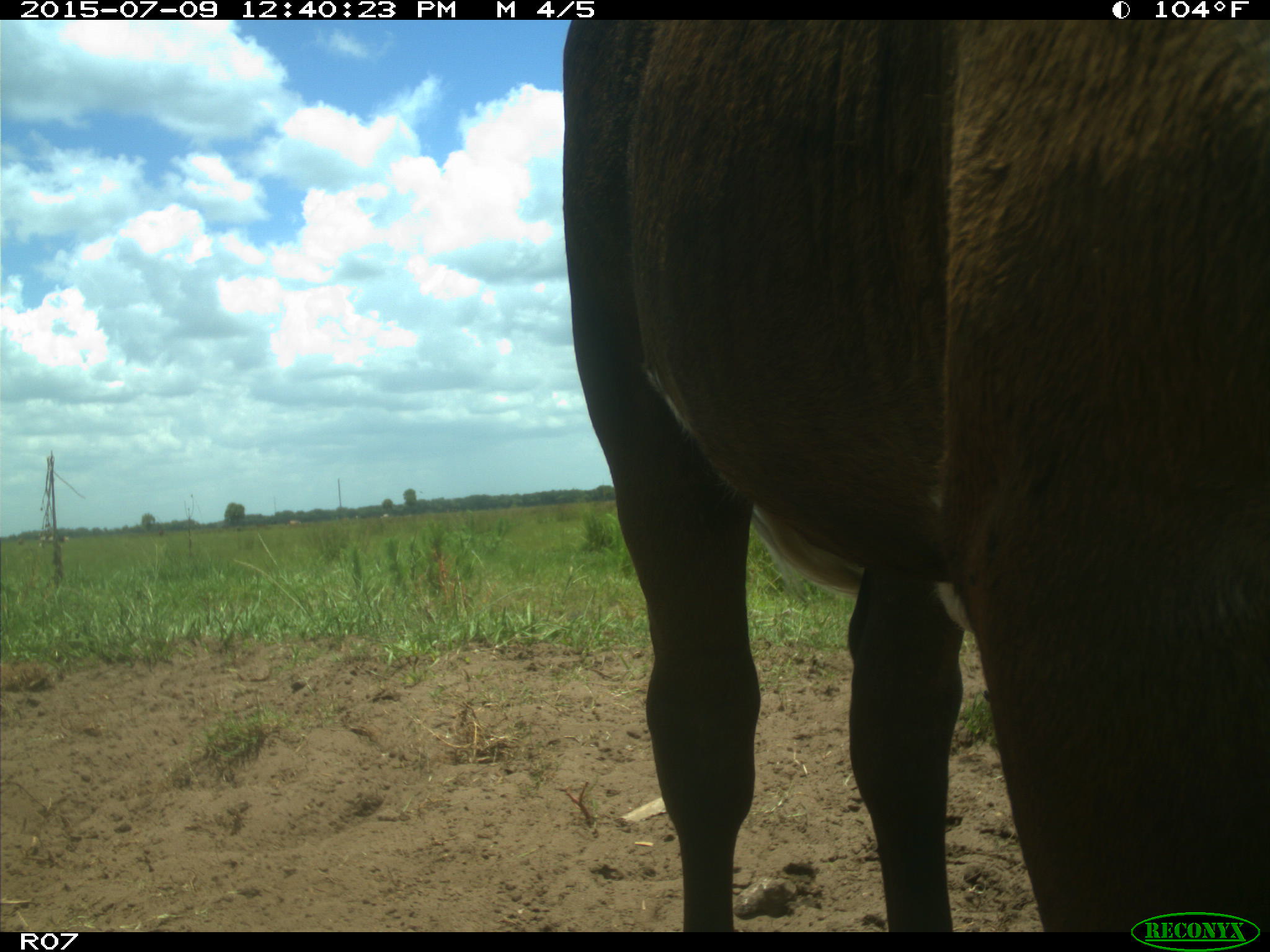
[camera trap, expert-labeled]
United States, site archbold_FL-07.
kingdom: Animalia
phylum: Chordata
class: Mammalia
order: Artiodactyla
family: Bovidae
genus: Bos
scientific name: Bos taurus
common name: domestic cow